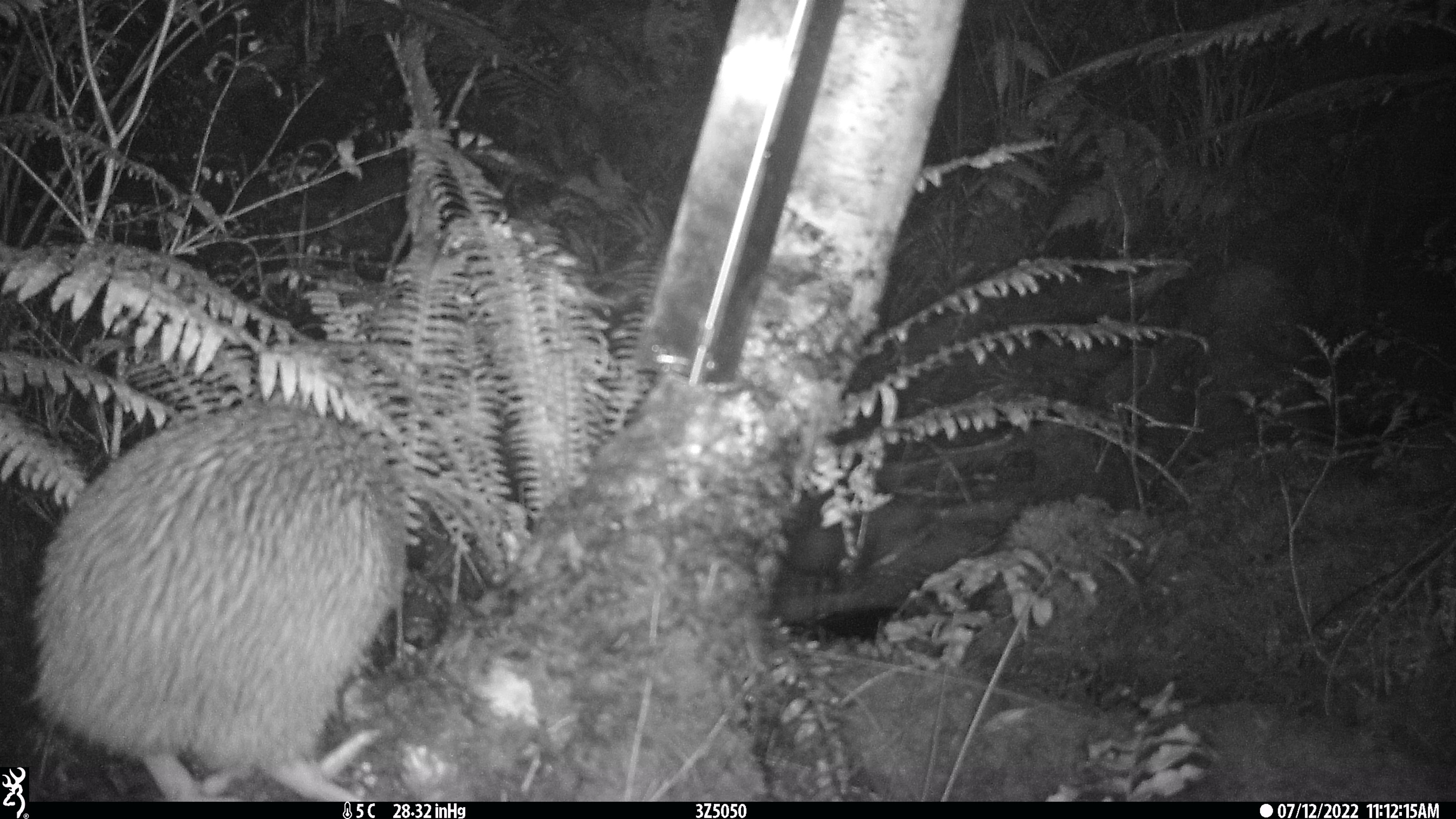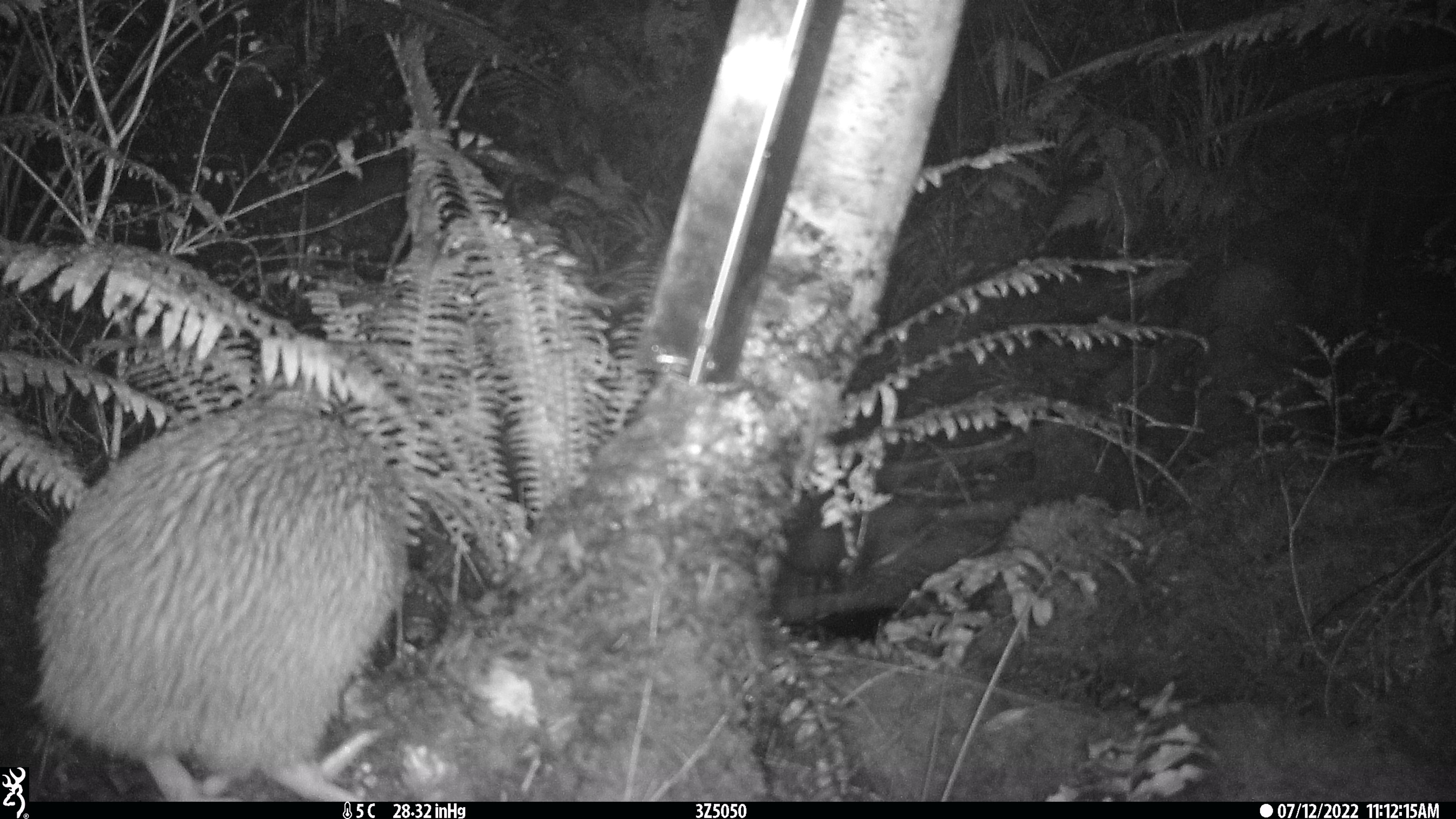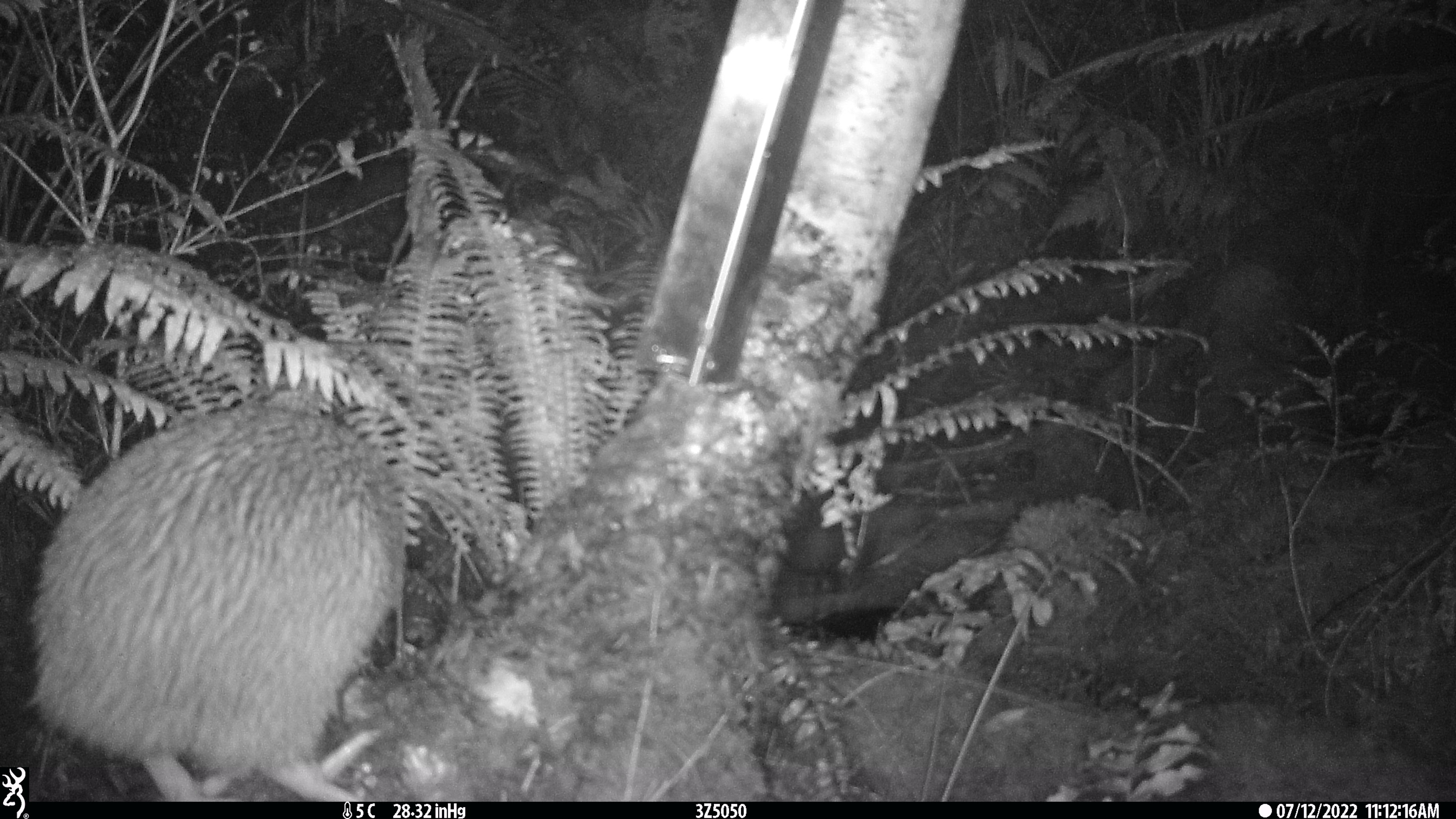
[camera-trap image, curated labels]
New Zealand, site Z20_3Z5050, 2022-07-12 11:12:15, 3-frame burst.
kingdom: Animalia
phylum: Chordata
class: Aves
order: Apterygiformes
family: Apterygidae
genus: Apteryx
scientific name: Apteryx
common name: kiwi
Kiwi (Apteryx).